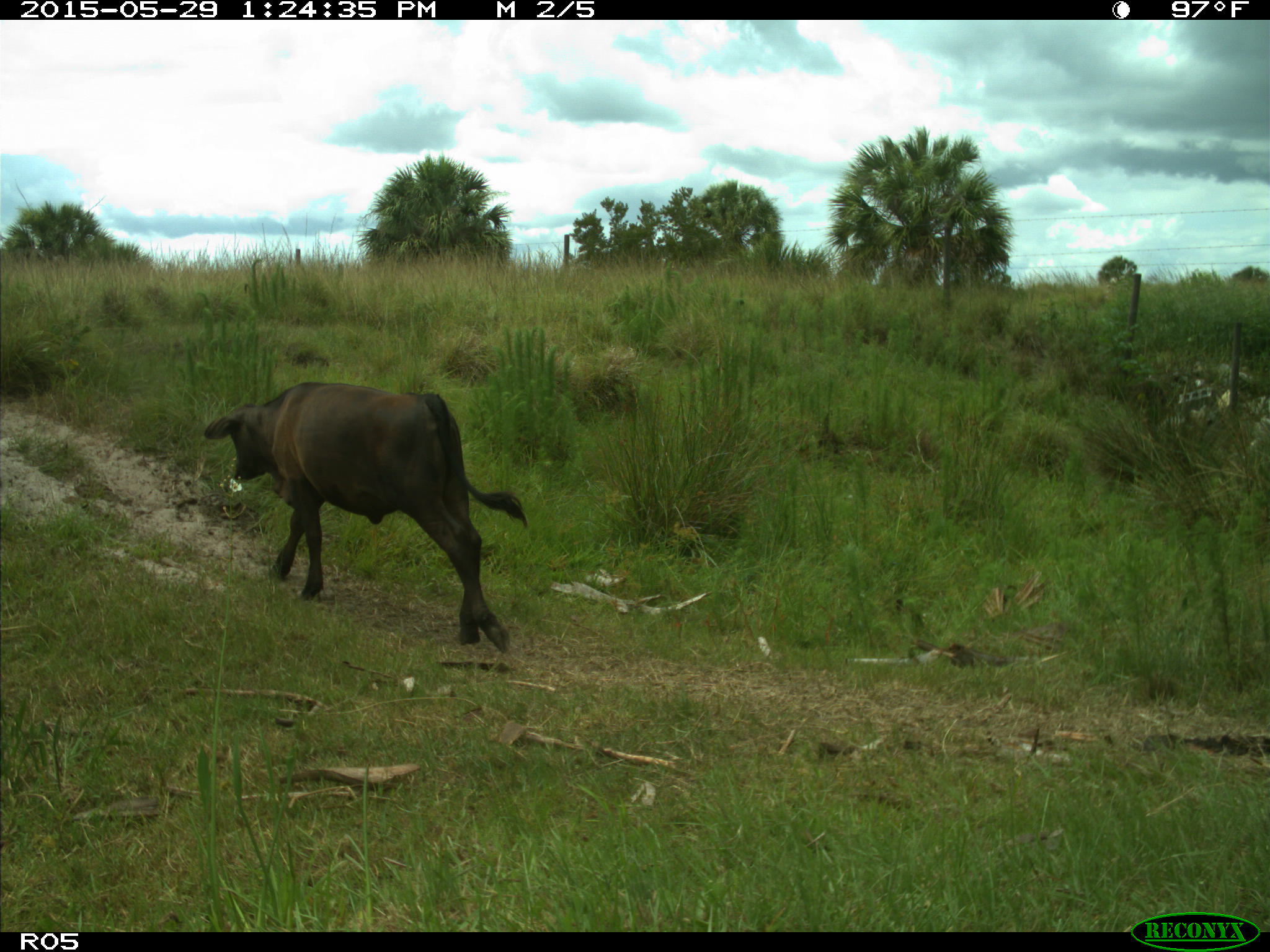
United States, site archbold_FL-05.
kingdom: Animalia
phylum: Chordata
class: Mammalia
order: Artiodactyla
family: Bovidae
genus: Bos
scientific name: Bos taurus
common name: domestic cow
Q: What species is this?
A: Bos taurus (domestic cow).